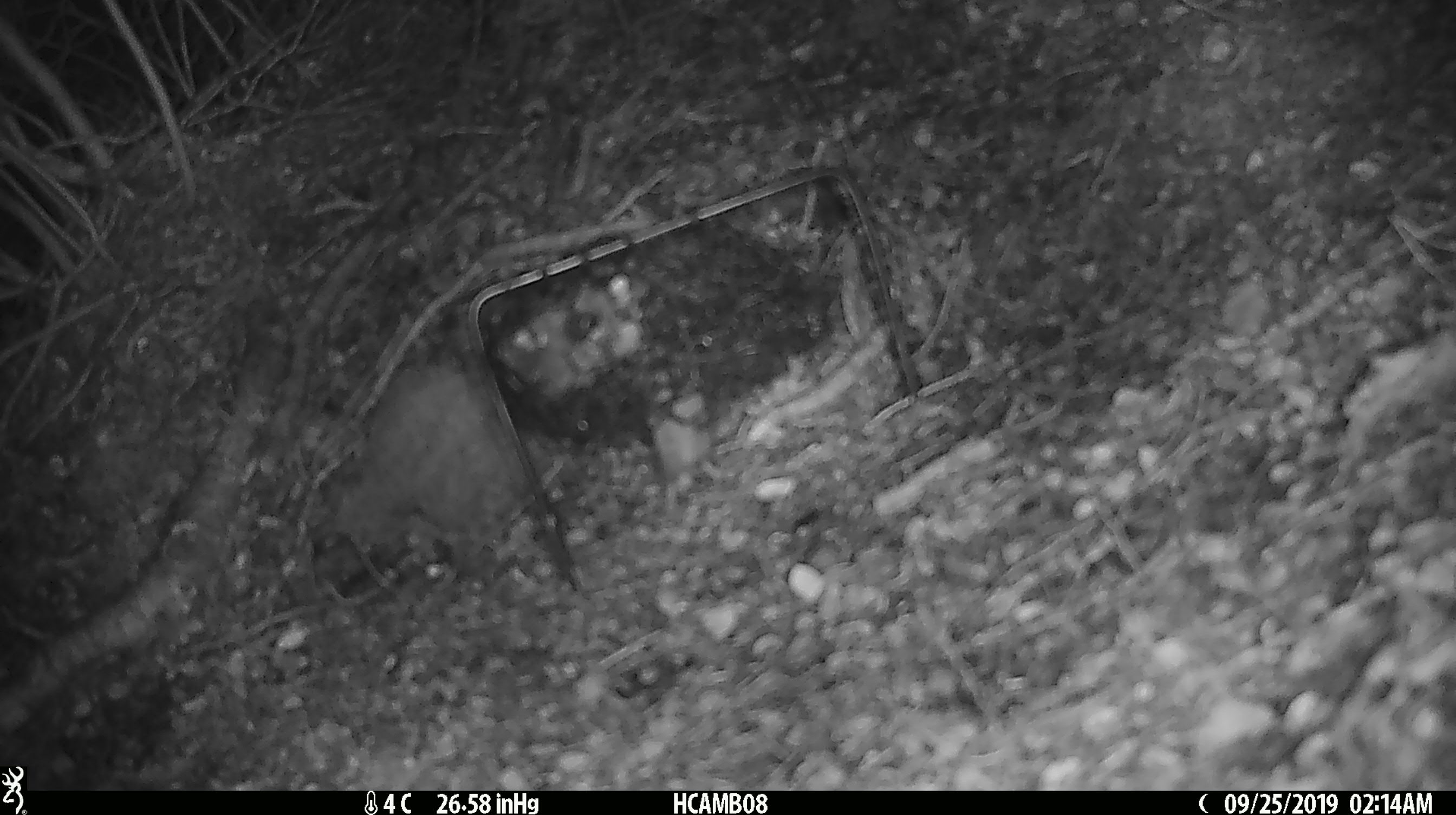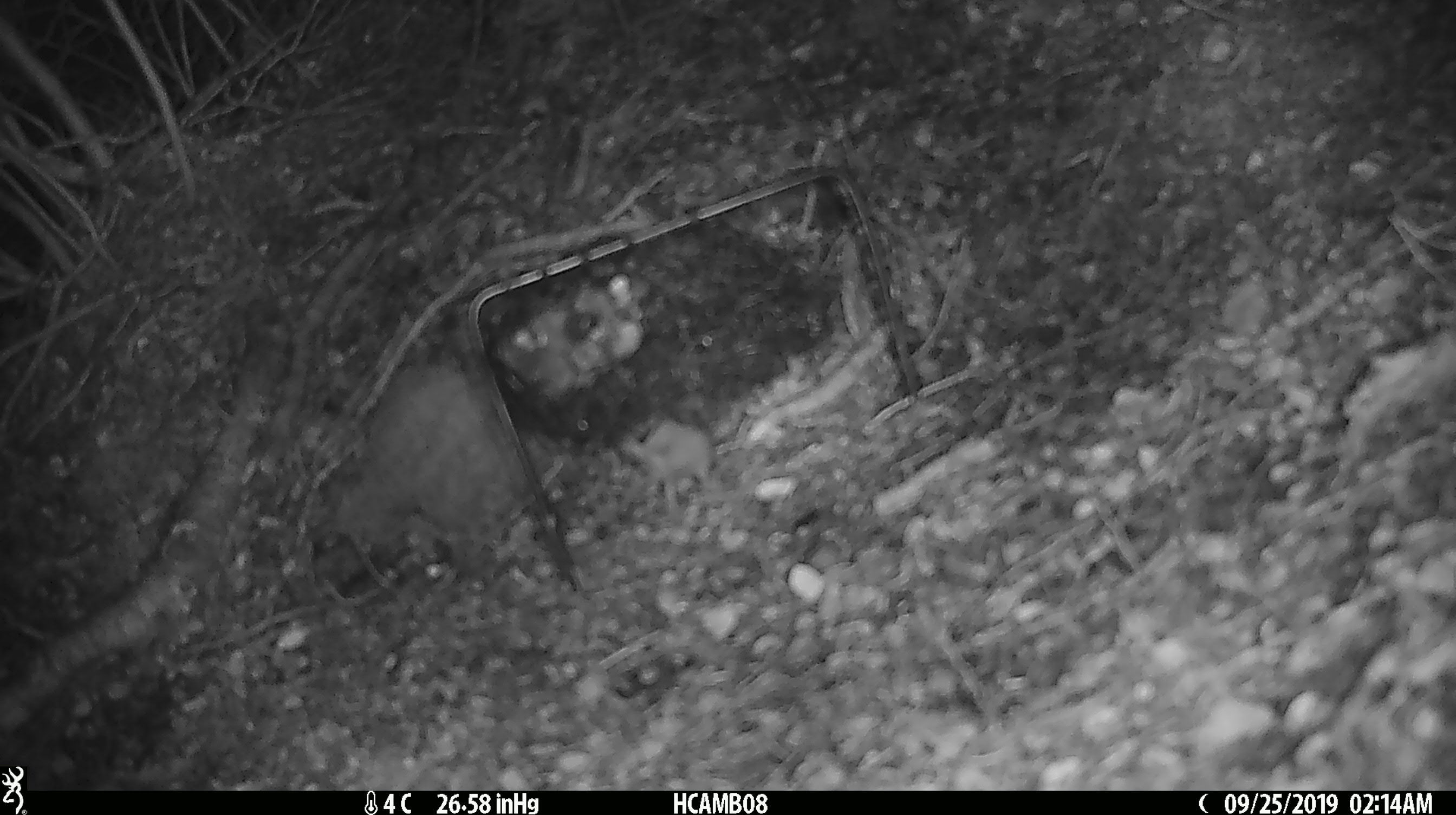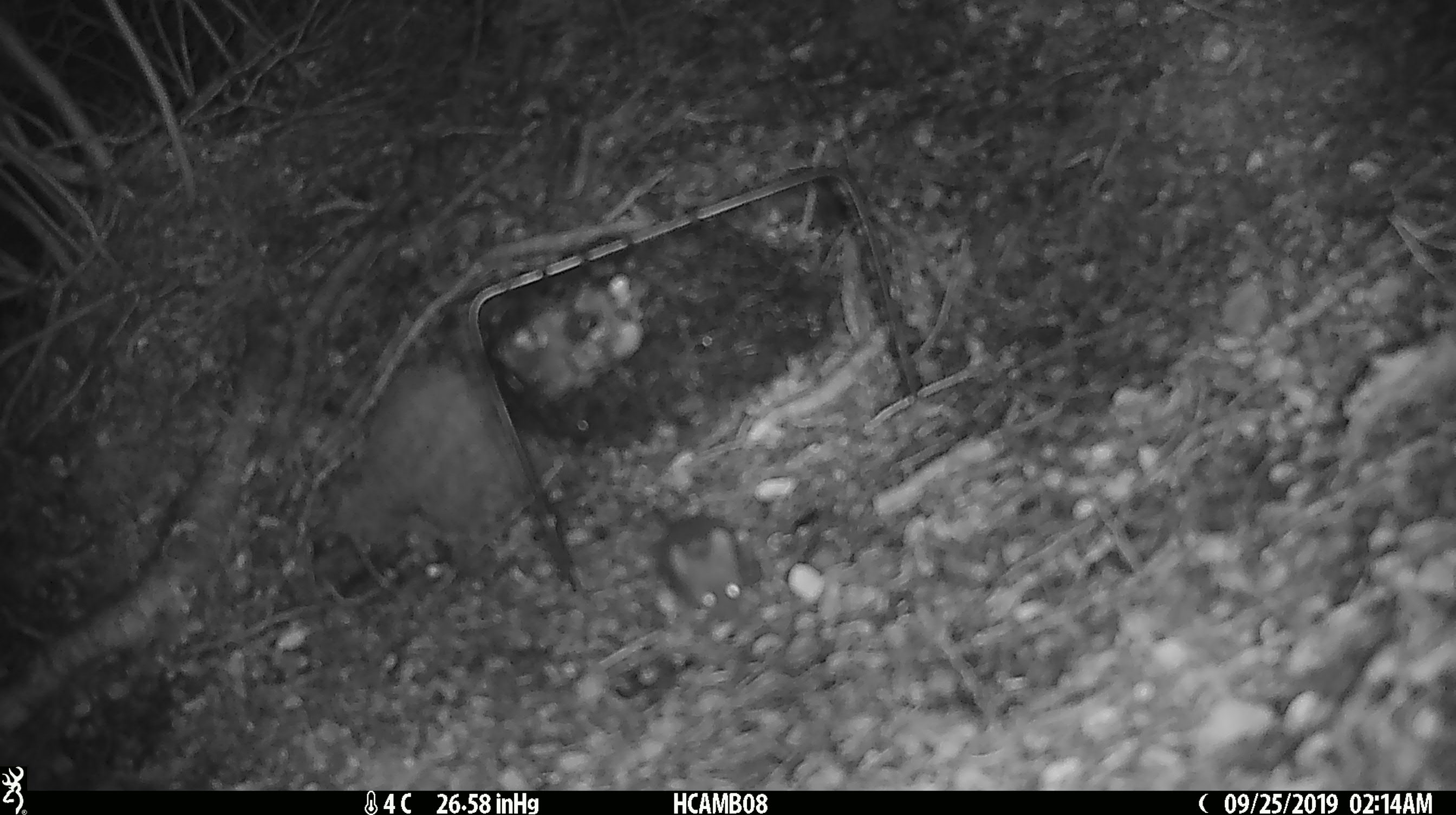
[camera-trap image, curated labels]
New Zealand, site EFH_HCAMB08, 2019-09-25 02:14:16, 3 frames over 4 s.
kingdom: Animalia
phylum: Chordata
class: Mammalia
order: Rodentia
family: Muridae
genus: Mus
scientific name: Mus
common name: mouse